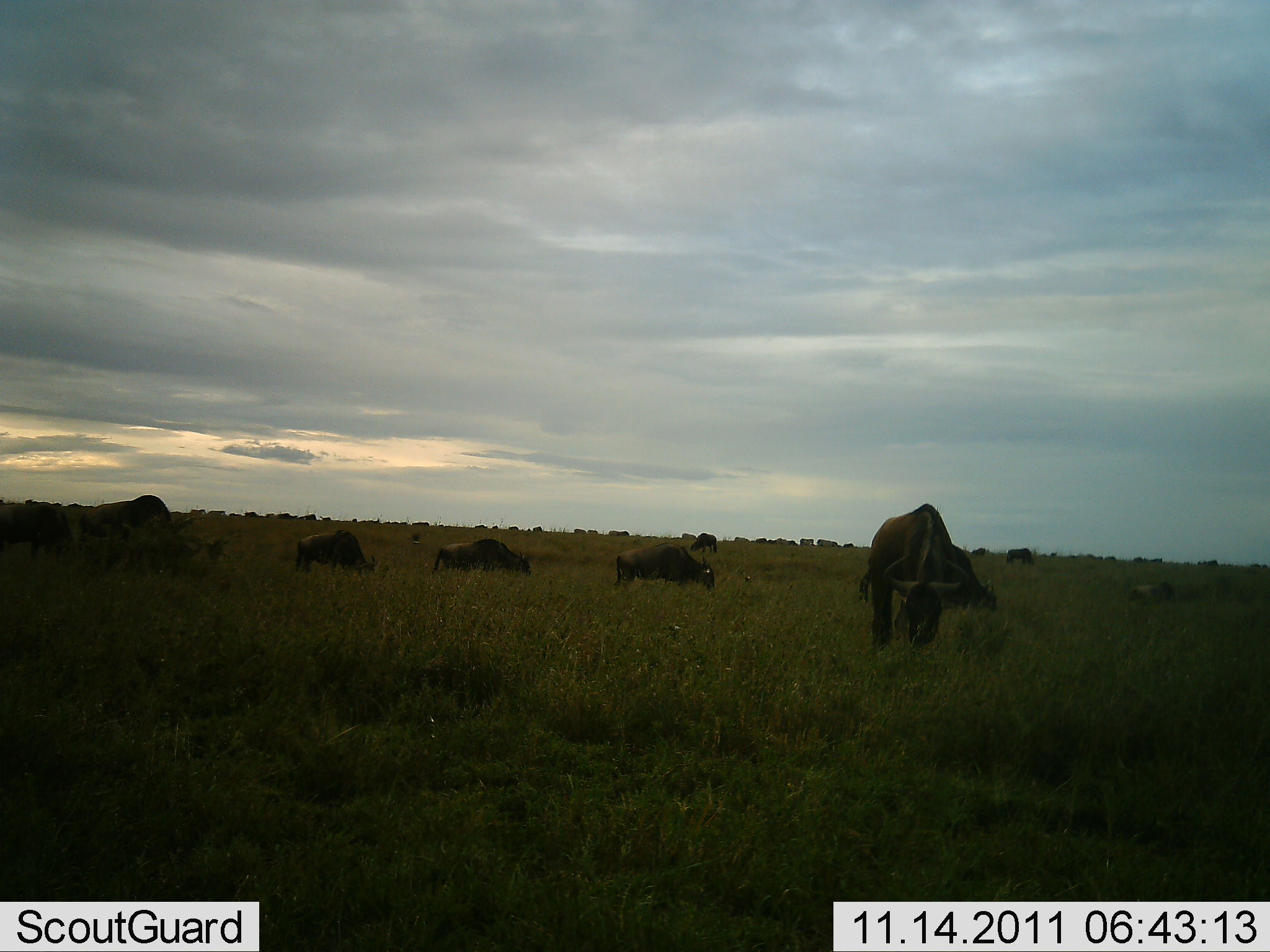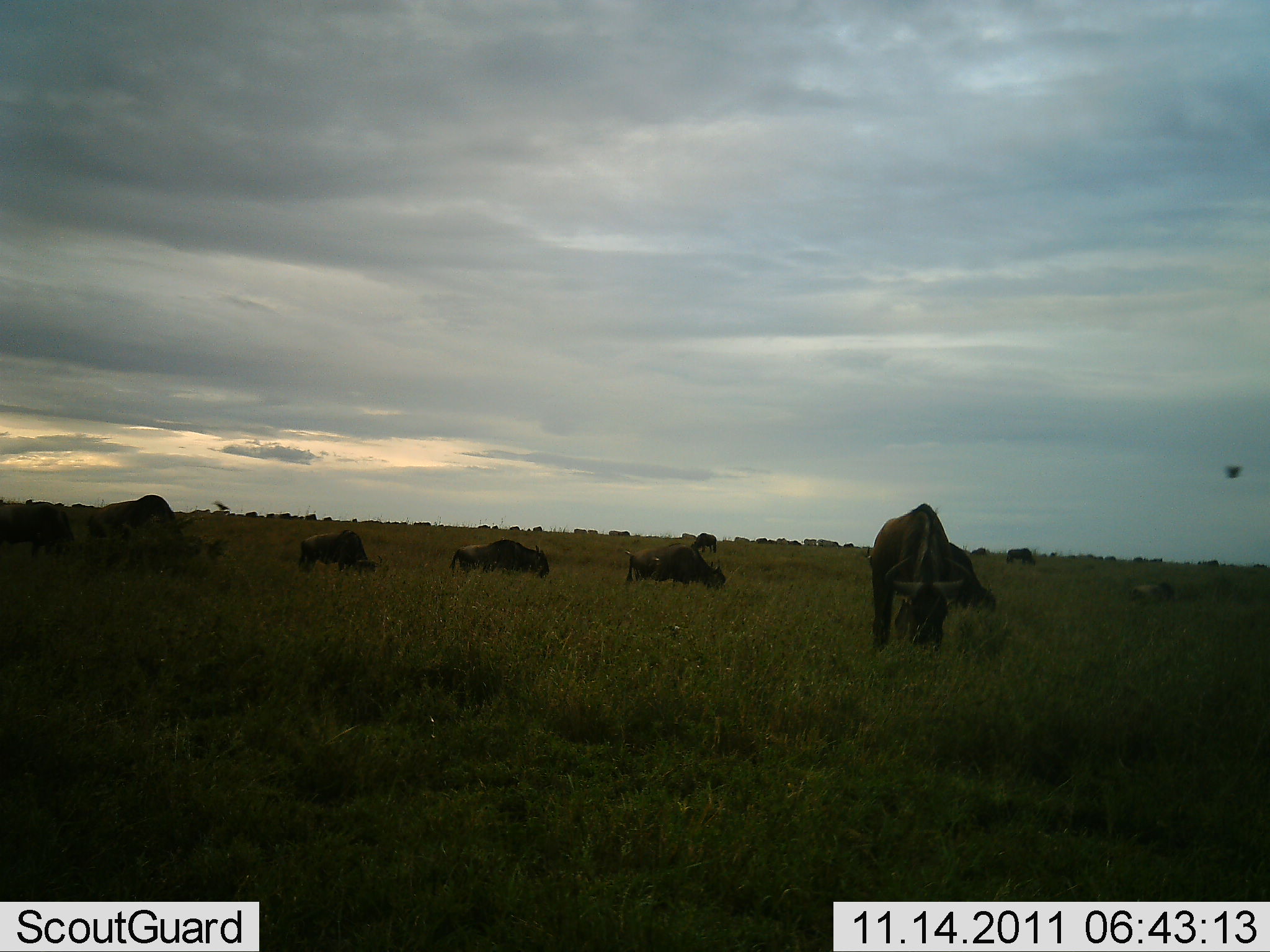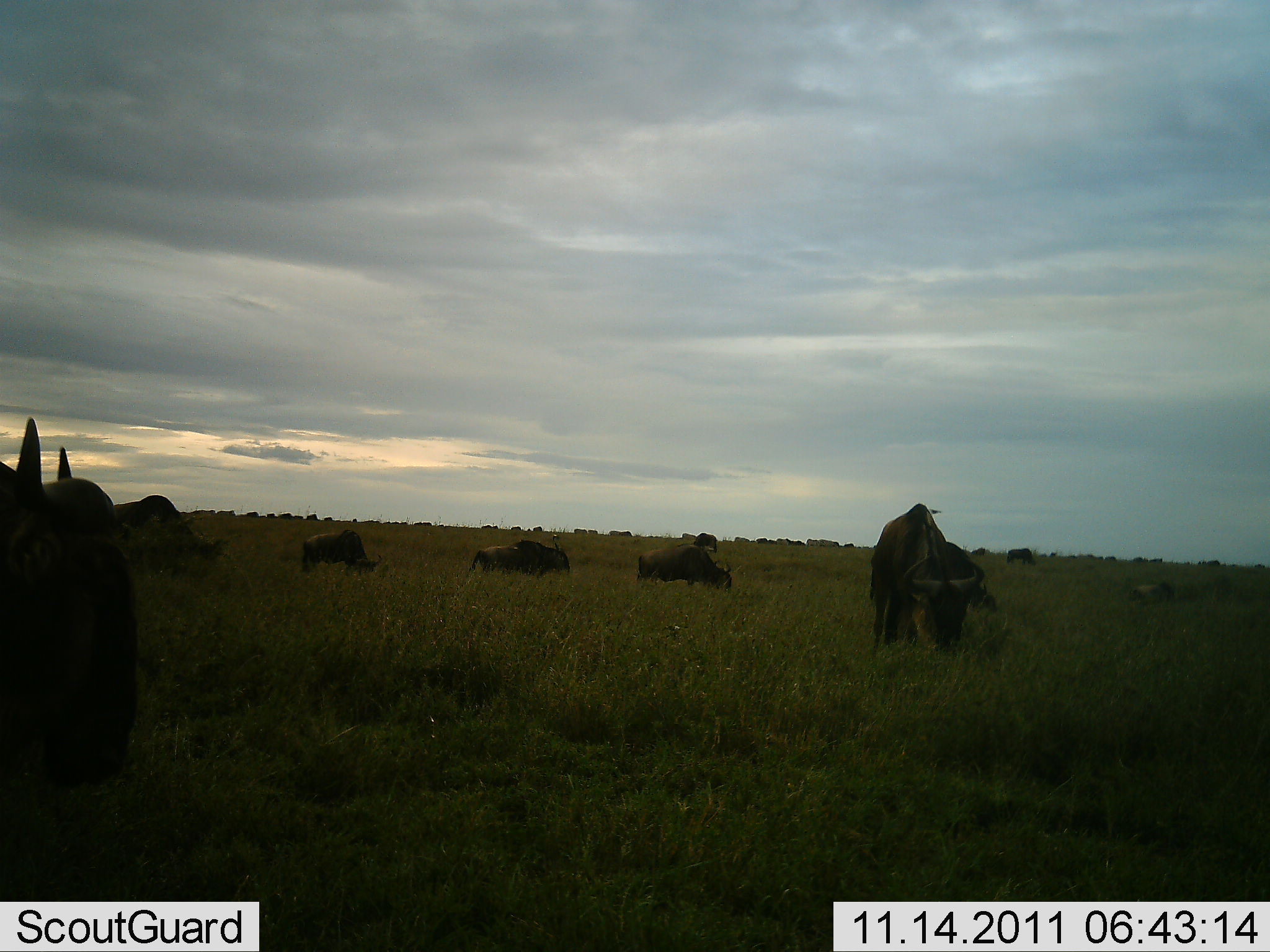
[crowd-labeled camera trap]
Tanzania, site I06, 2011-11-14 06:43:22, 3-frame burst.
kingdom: Animalia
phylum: Chordata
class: Mammalia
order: Artiodactyla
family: Bovidae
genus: Connochaetes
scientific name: Connochaetes taurinus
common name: blue wildebeest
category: wildebeest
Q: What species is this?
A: Wildebeest (blue wildebeest) (Connochaetes taurinus).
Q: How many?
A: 11-50.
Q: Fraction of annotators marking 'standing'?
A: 45%.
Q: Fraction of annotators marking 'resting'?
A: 9%.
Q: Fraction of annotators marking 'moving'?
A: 55%.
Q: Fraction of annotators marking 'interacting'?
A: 9%.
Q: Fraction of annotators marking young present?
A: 0%.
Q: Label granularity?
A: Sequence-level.